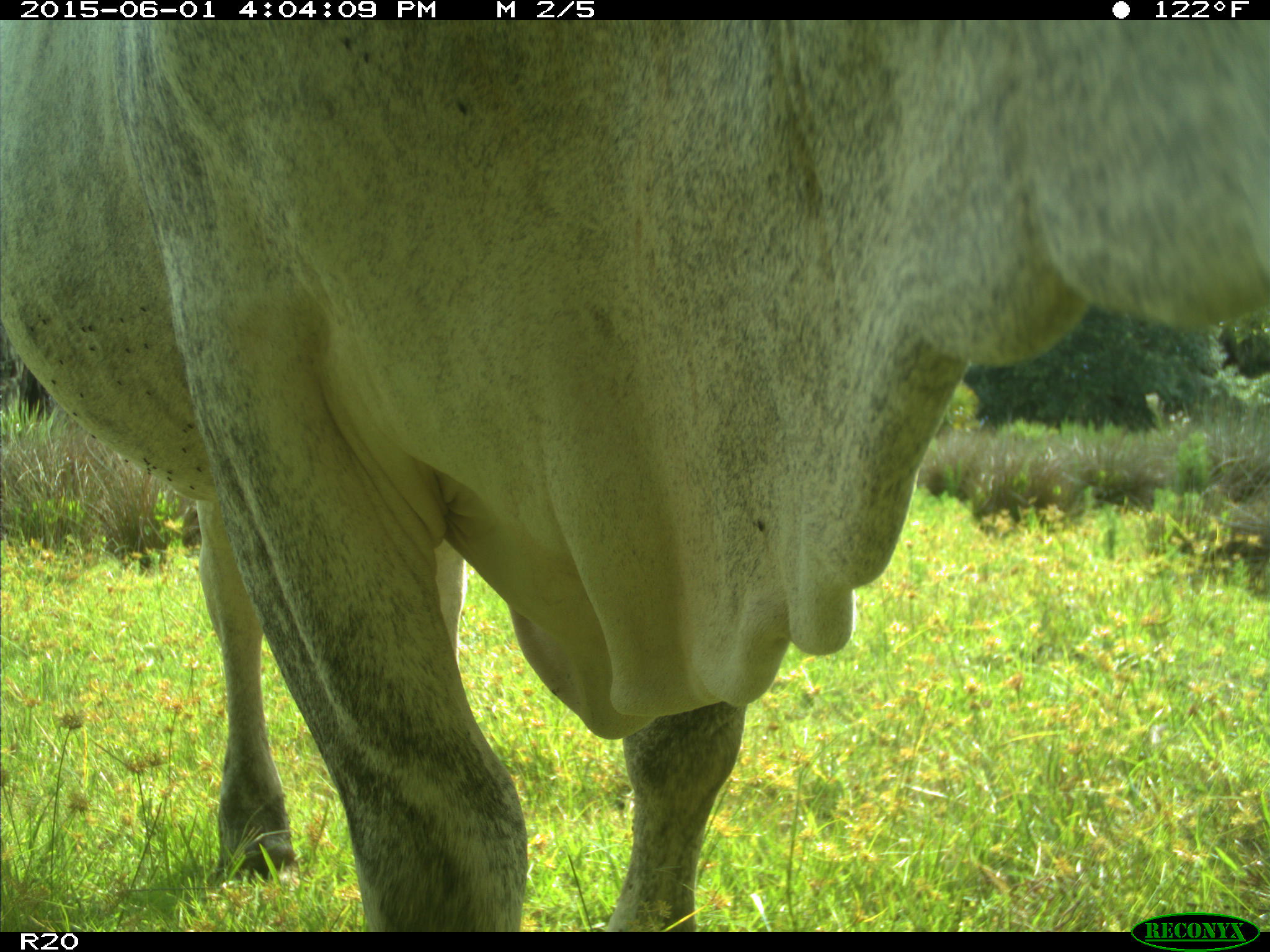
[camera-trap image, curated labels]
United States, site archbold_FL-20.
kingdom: Animalia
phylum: Chordata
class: Mammalia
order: Artiodactyla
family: Bovidae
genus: Bos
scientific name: Bos taurus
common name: domestic cow